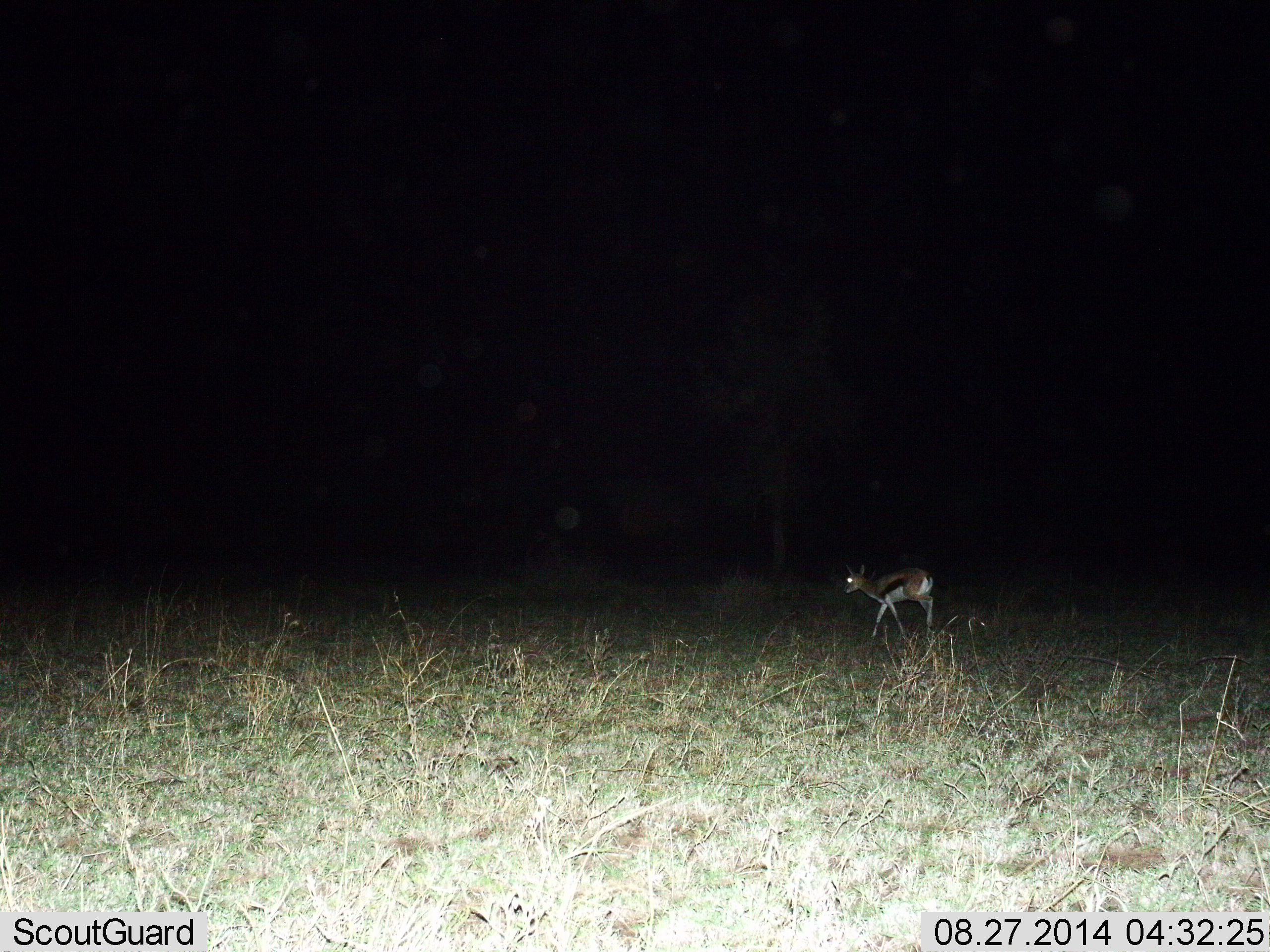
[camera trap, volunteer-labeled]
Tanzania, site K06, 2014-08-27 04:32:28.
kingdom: Animalia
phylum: Chordata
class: Mammalia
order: Artiodactyla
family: Bovidae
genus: Eudorcas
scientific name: Eudorcas thomsonii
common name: thomson's gazelle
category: gazellethomsons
Gazellethomsons (thomson's gazelle) (Eudorcas thomsonii), count 1. Behavior (volunteer vote fractions): standing 30%, resting 0%, moving 70%, interacting 0%. Young present (vote fraction): 10%. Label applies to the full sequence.